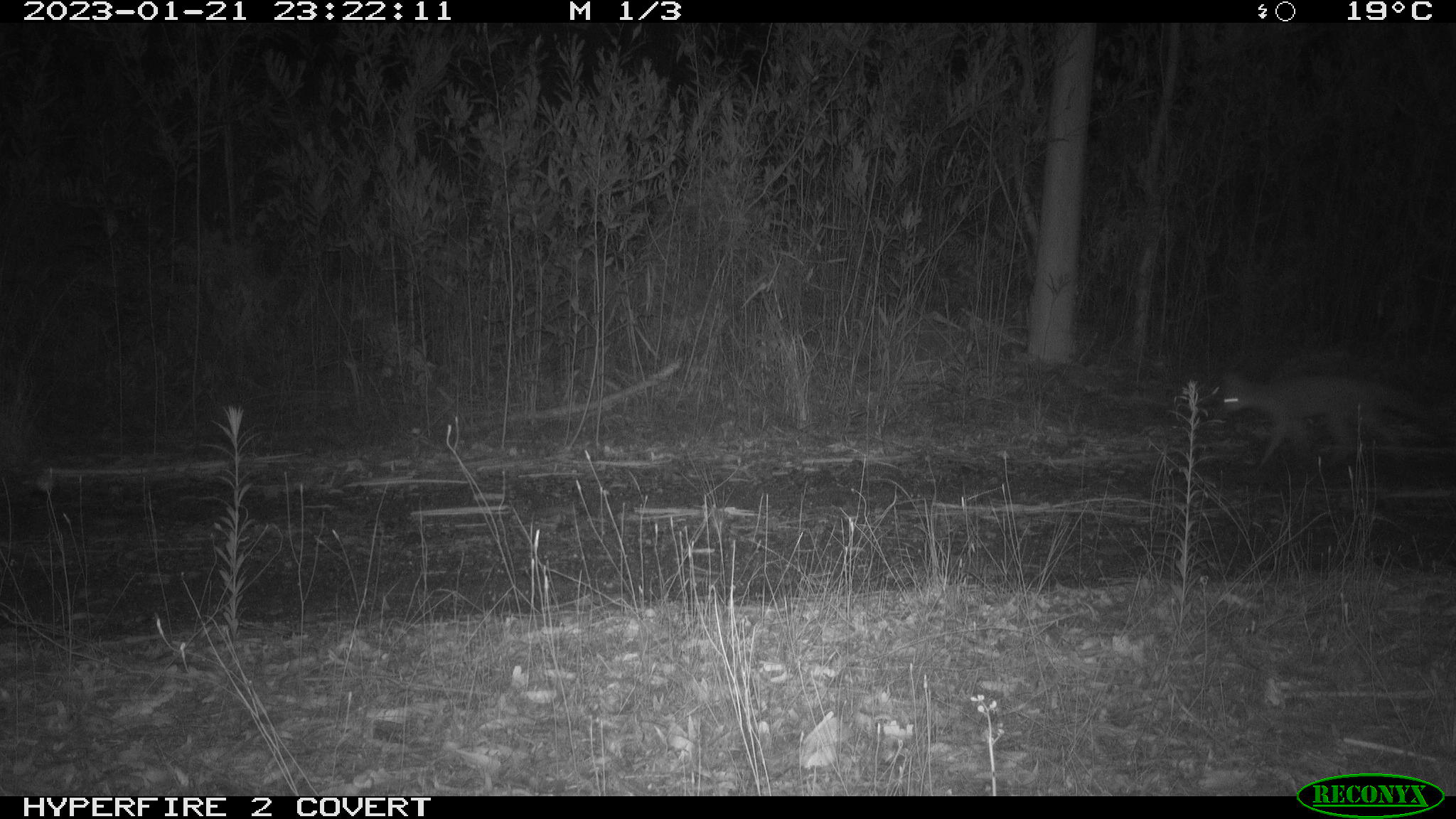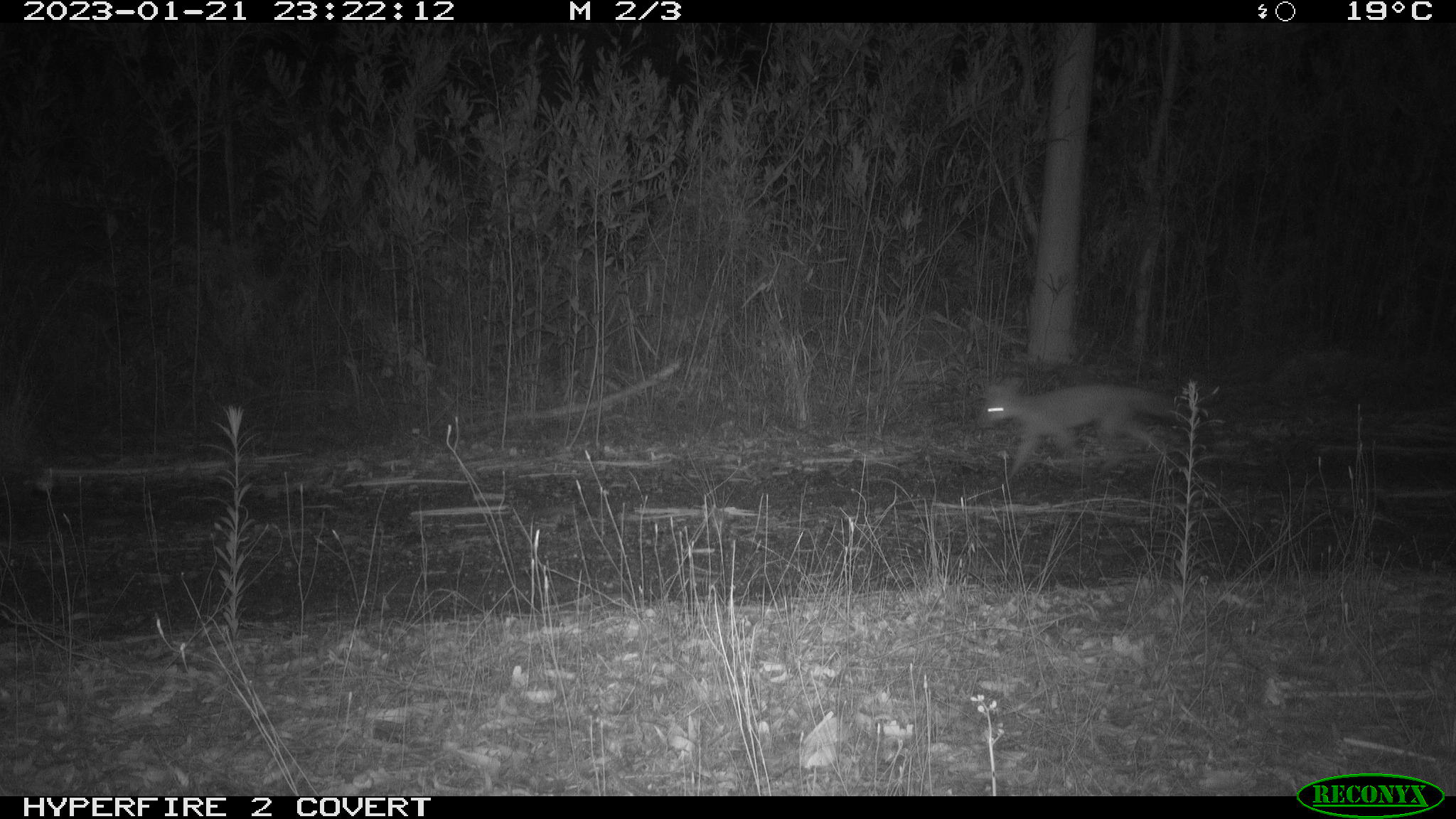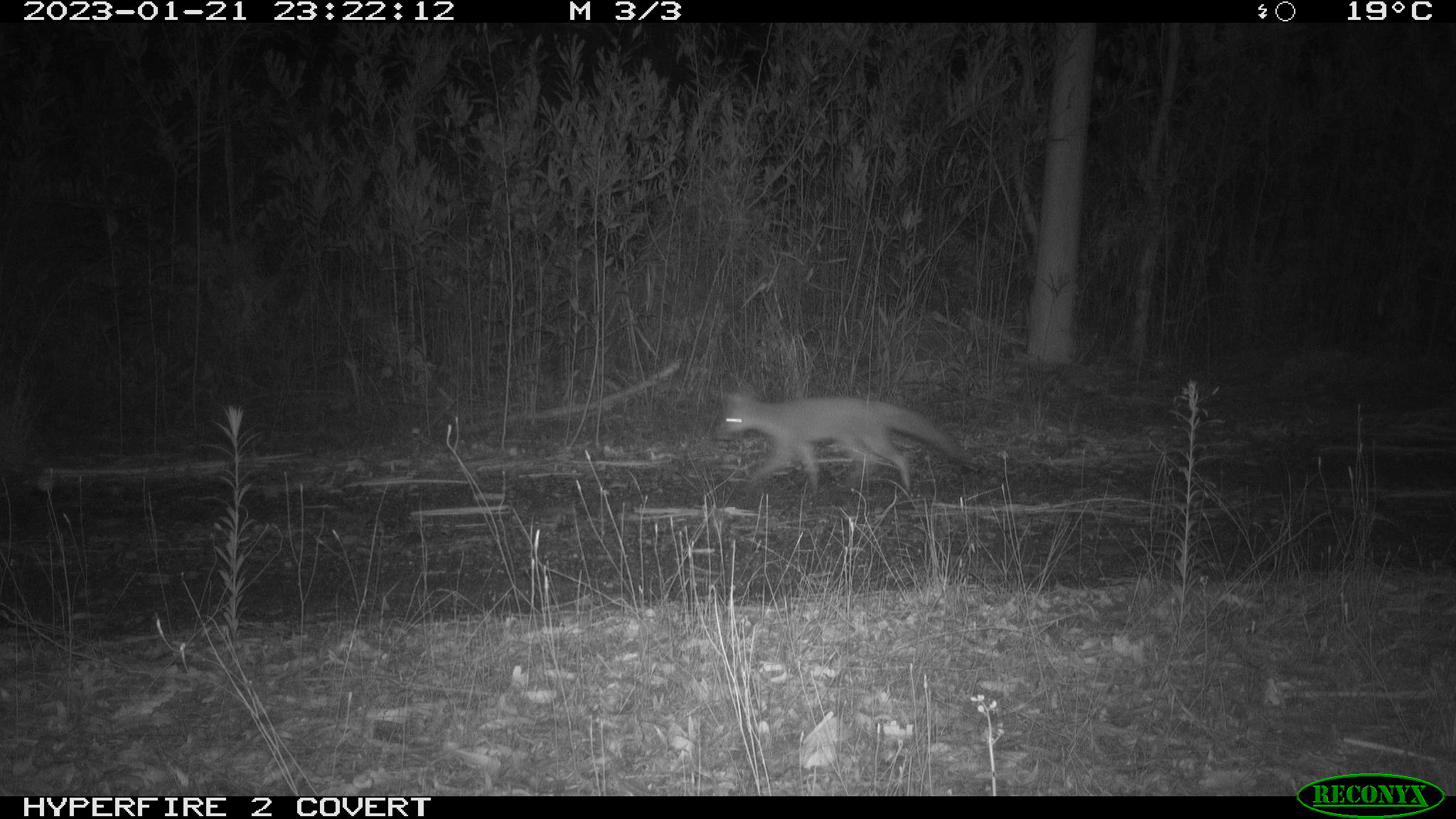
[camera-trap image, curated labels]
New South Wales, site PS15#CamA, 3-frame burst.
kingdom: Animalia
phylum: Chordata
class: Mammalia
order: Carnivora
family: Canidae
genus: Vulpes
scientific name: Vulpes vulpes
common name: red fox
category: fox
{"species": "fox (red fox) (Vulpes vulpes)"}